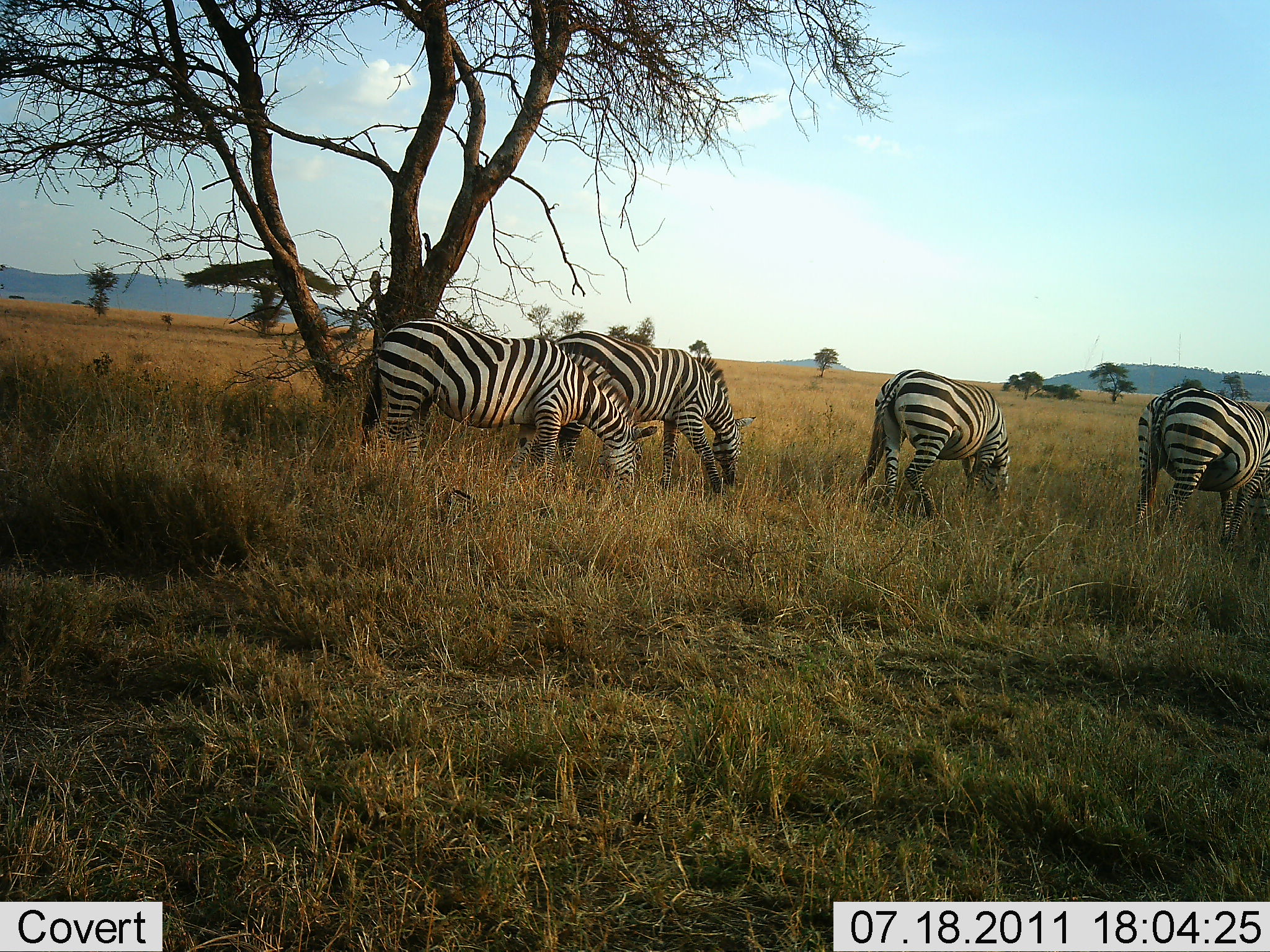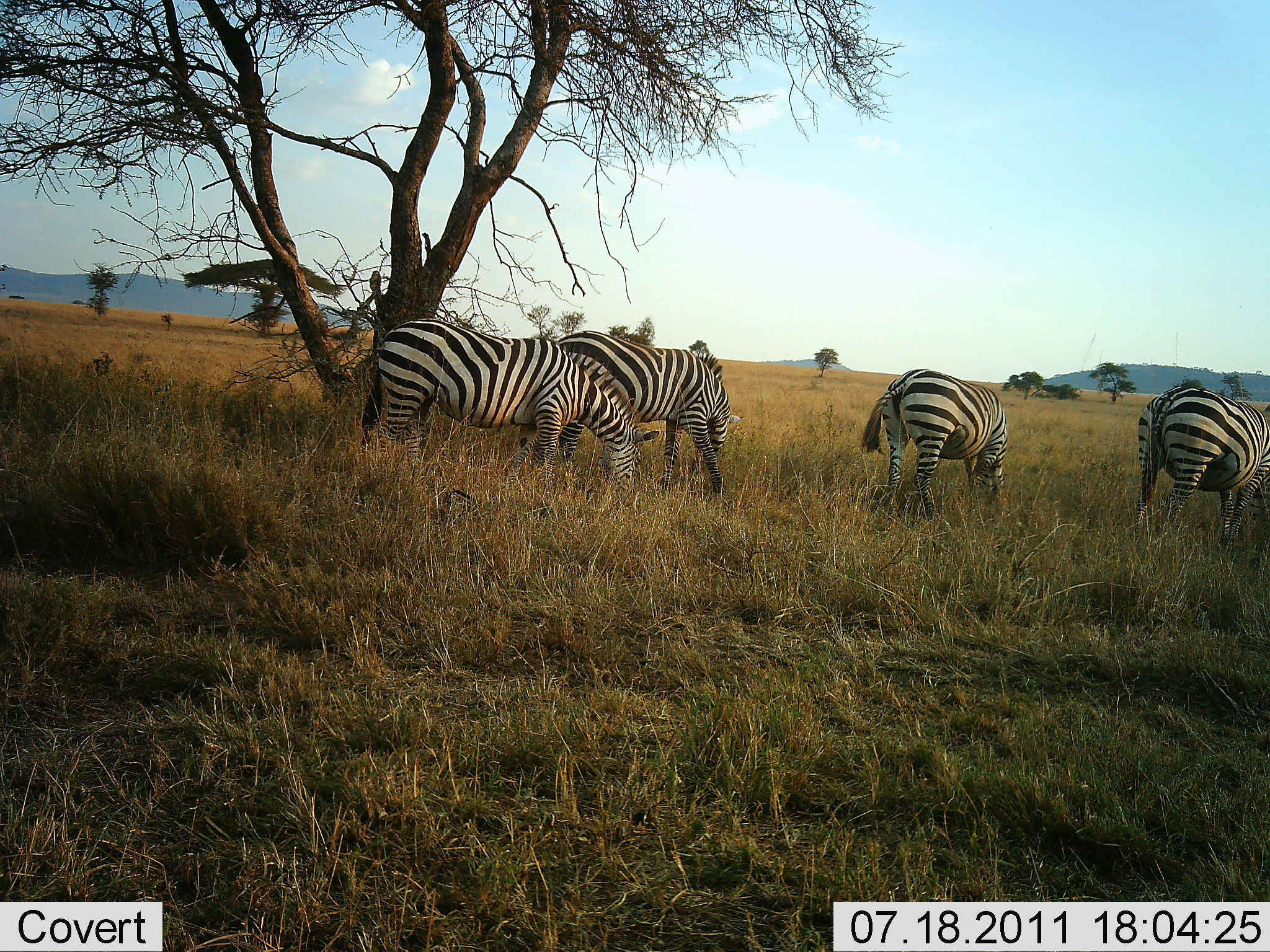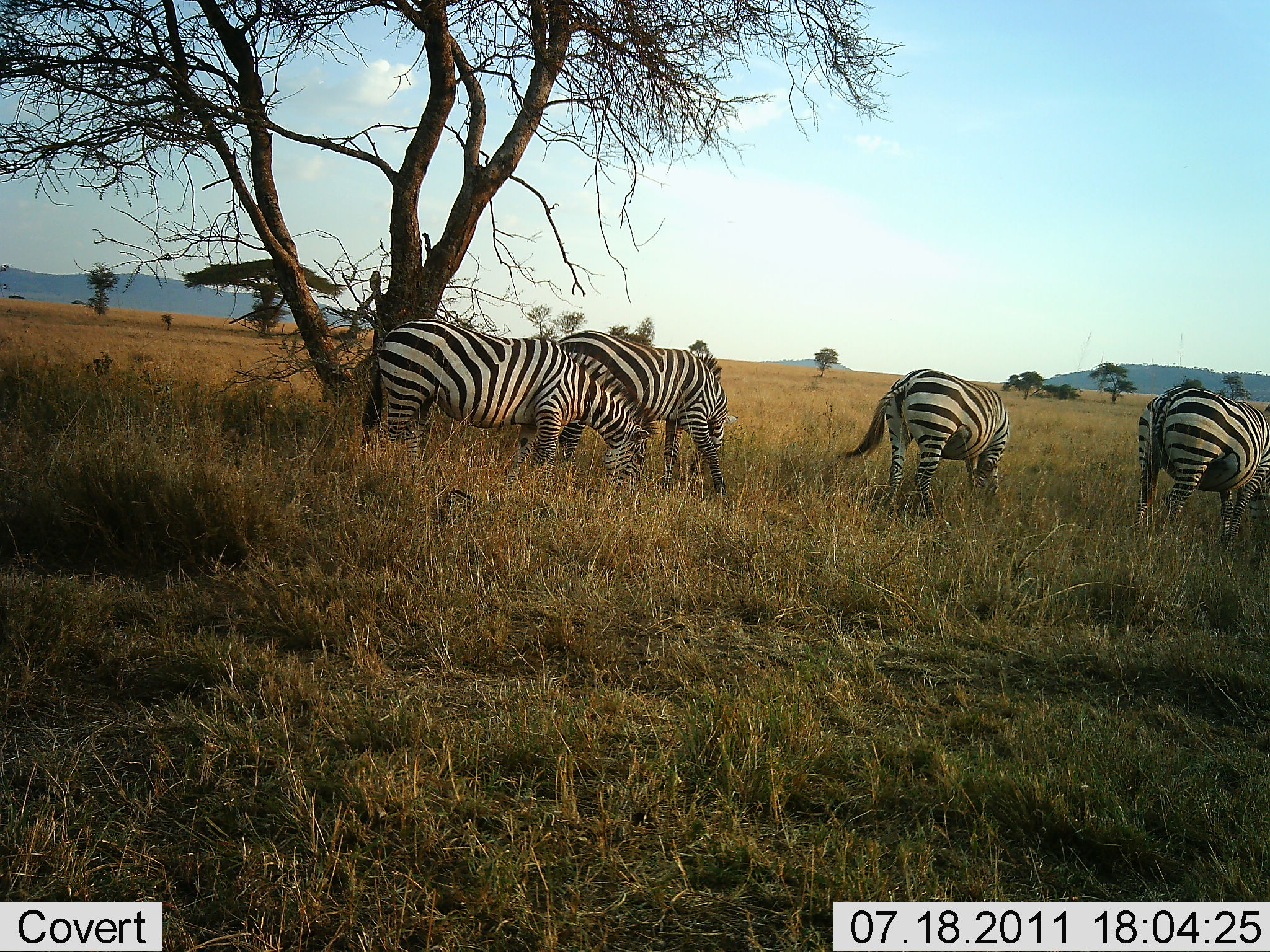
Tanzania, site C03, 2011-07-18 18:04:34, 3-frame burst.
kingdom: Animalia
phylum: Chordata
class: Mammalia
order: Perissodactyla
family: Equidae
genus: Equus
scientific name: Equus quagga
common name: plains zebra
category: zebra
Zebra (plains zebra) (Equus quagga), count 4. Behavior (volunteer vote fractions): standing 33%, resting 0%, moving 0%, interacting 8%. Young present (vote fraction): 0%. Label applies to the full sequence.